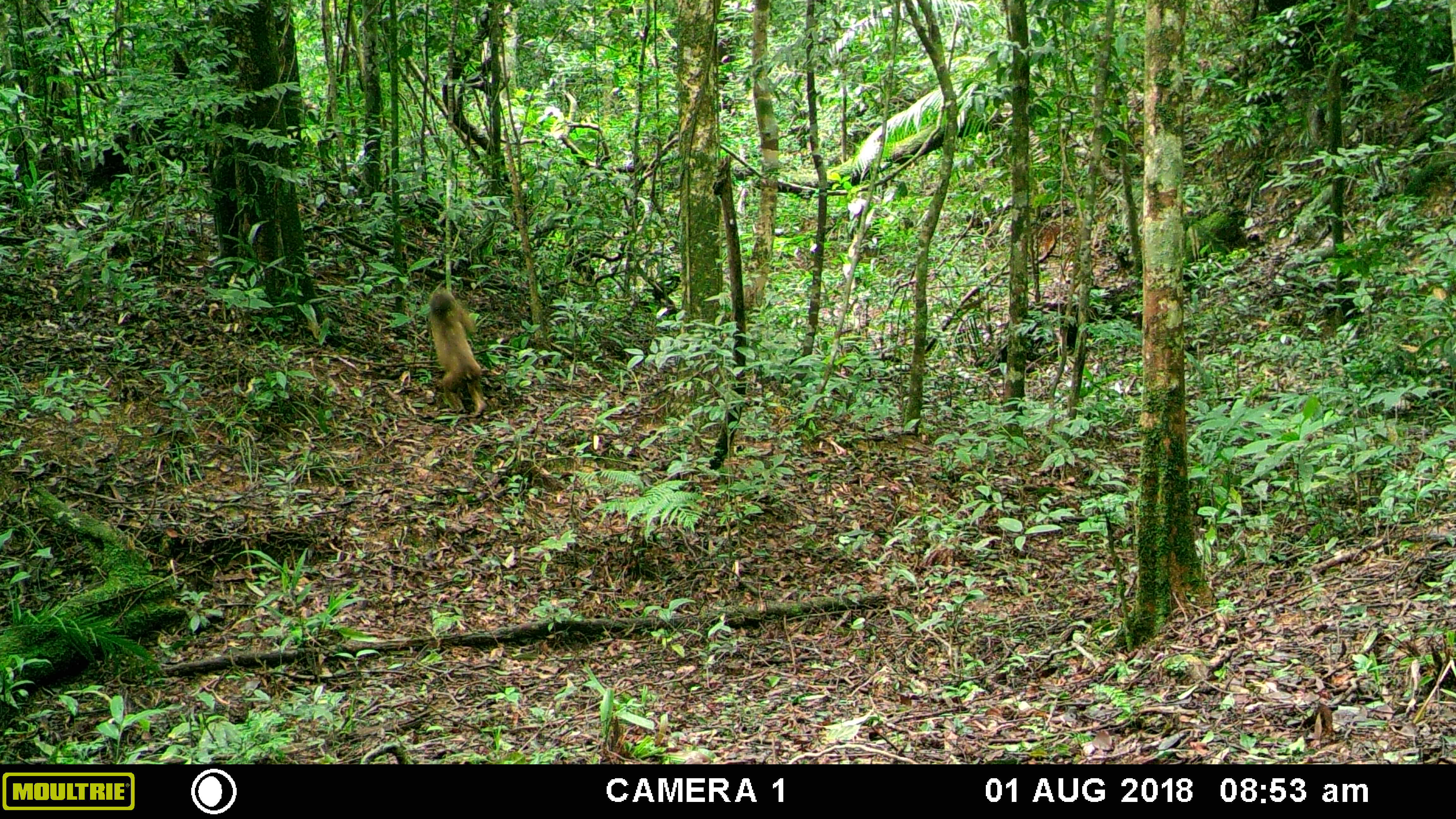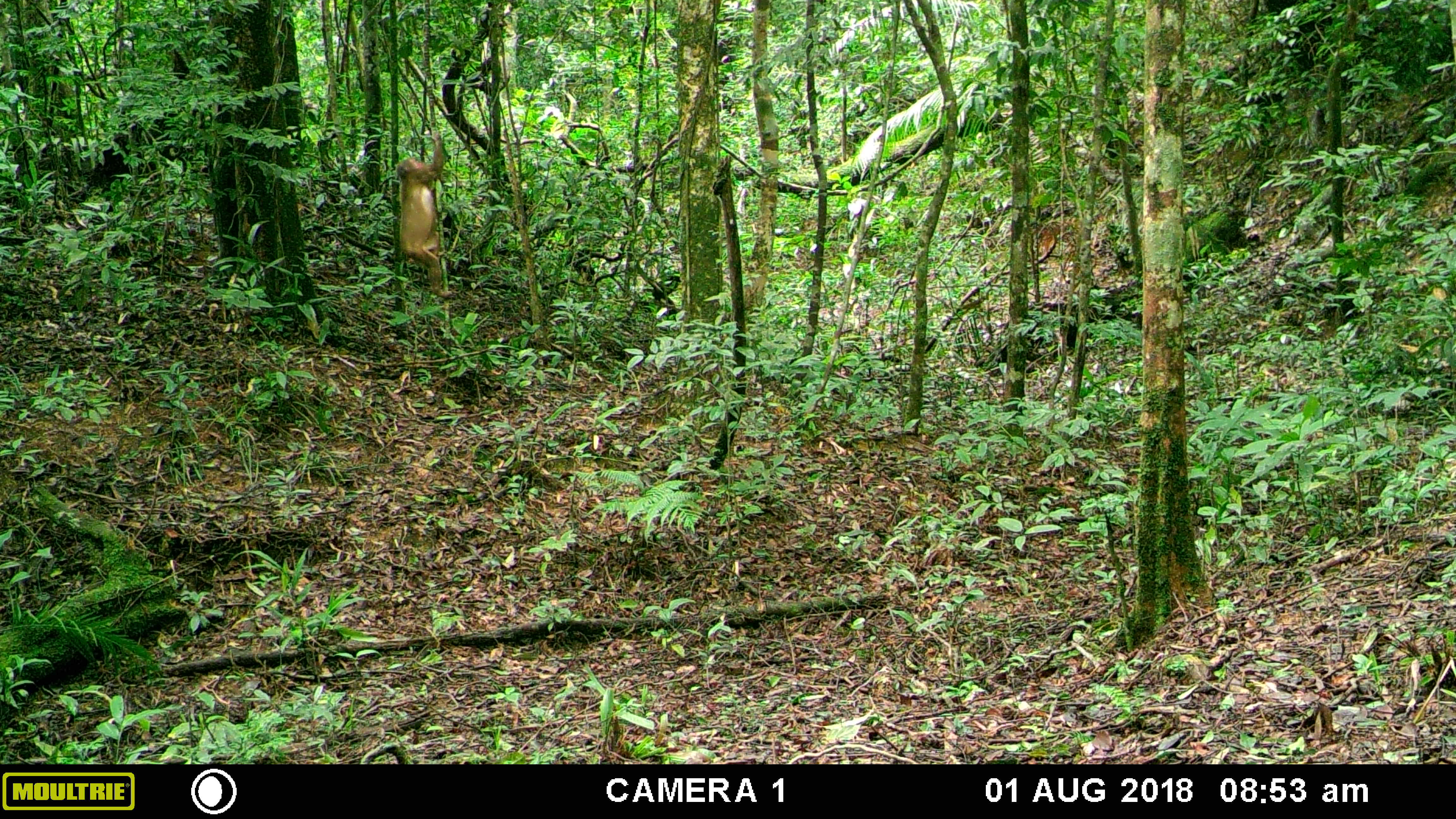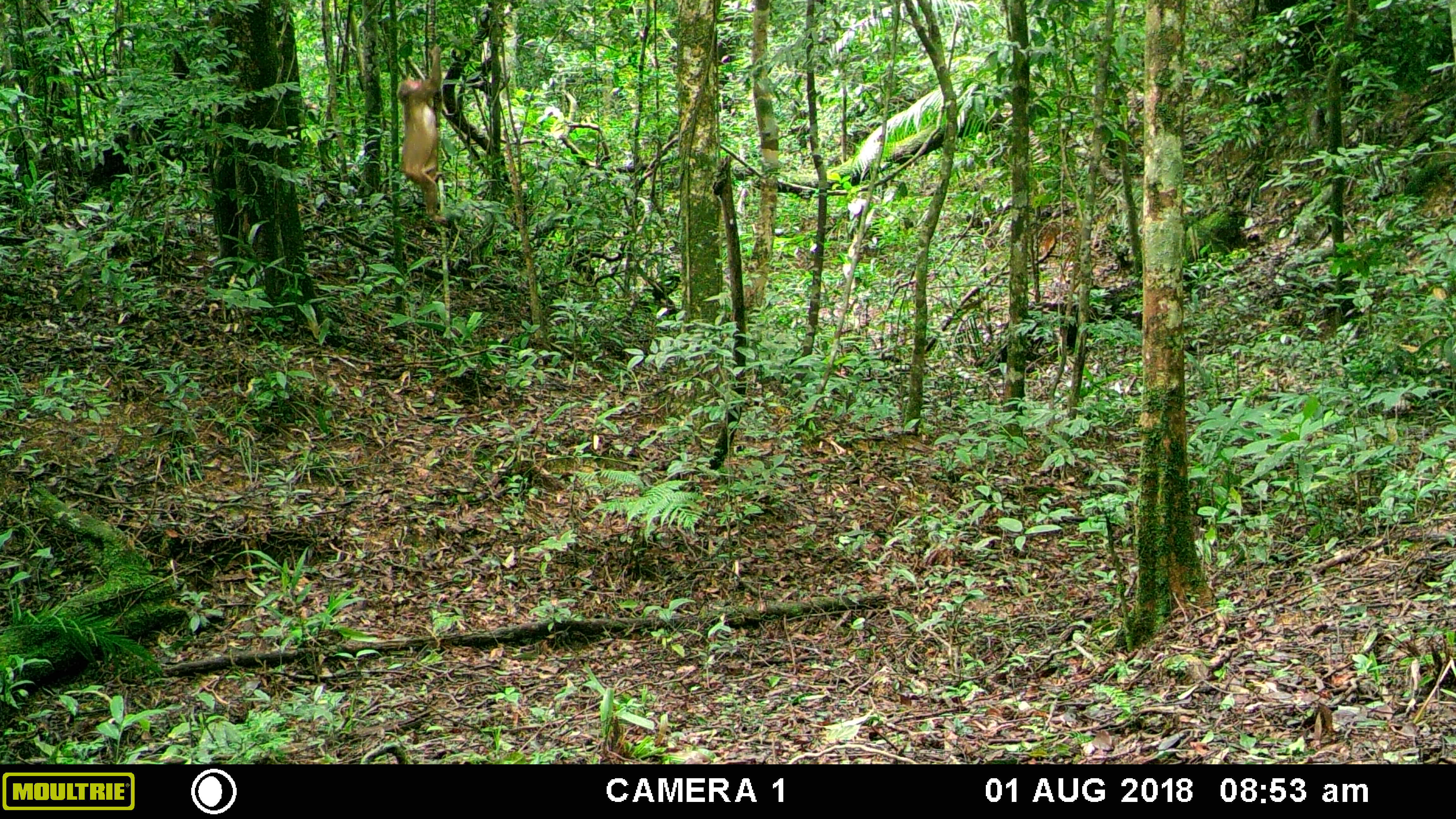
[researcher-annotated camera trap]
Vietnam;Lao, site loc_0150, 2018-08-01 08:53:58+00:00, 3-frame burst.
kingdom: Animalia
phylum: Chordata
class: Mammalia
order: Primates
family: Cercopithecidae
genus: Macaca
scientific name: Macaca arctoides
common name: stump-tailed macaque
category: stump tailed macaque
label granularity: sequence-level